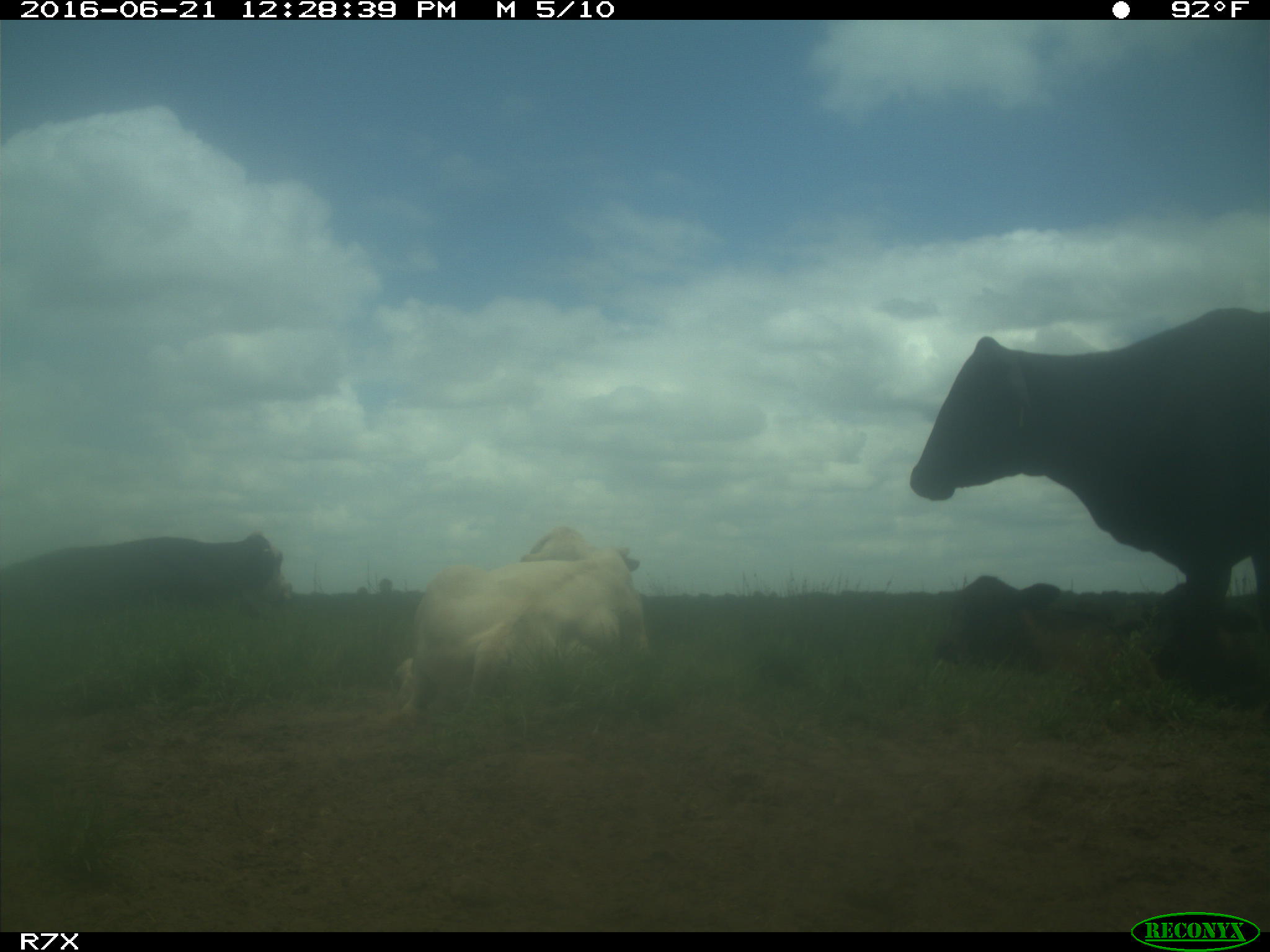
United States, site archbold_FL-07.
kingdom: Animalia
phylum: Chordata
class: Mammalia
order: Artiodactyla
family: Bovidae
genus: Bos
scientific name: Bos taurus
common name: domestic cow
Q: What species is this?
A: Bos taurus (domestic cow).